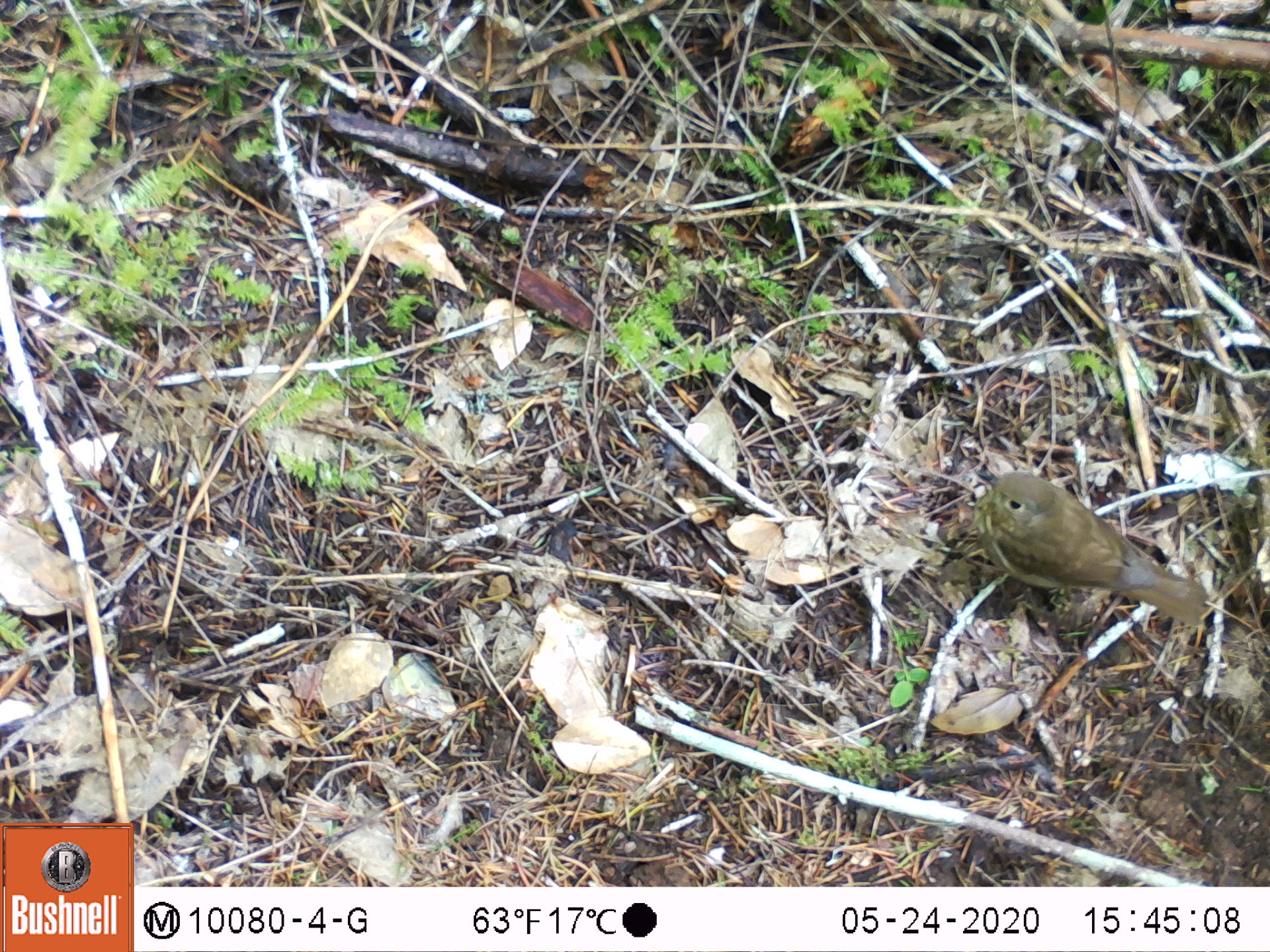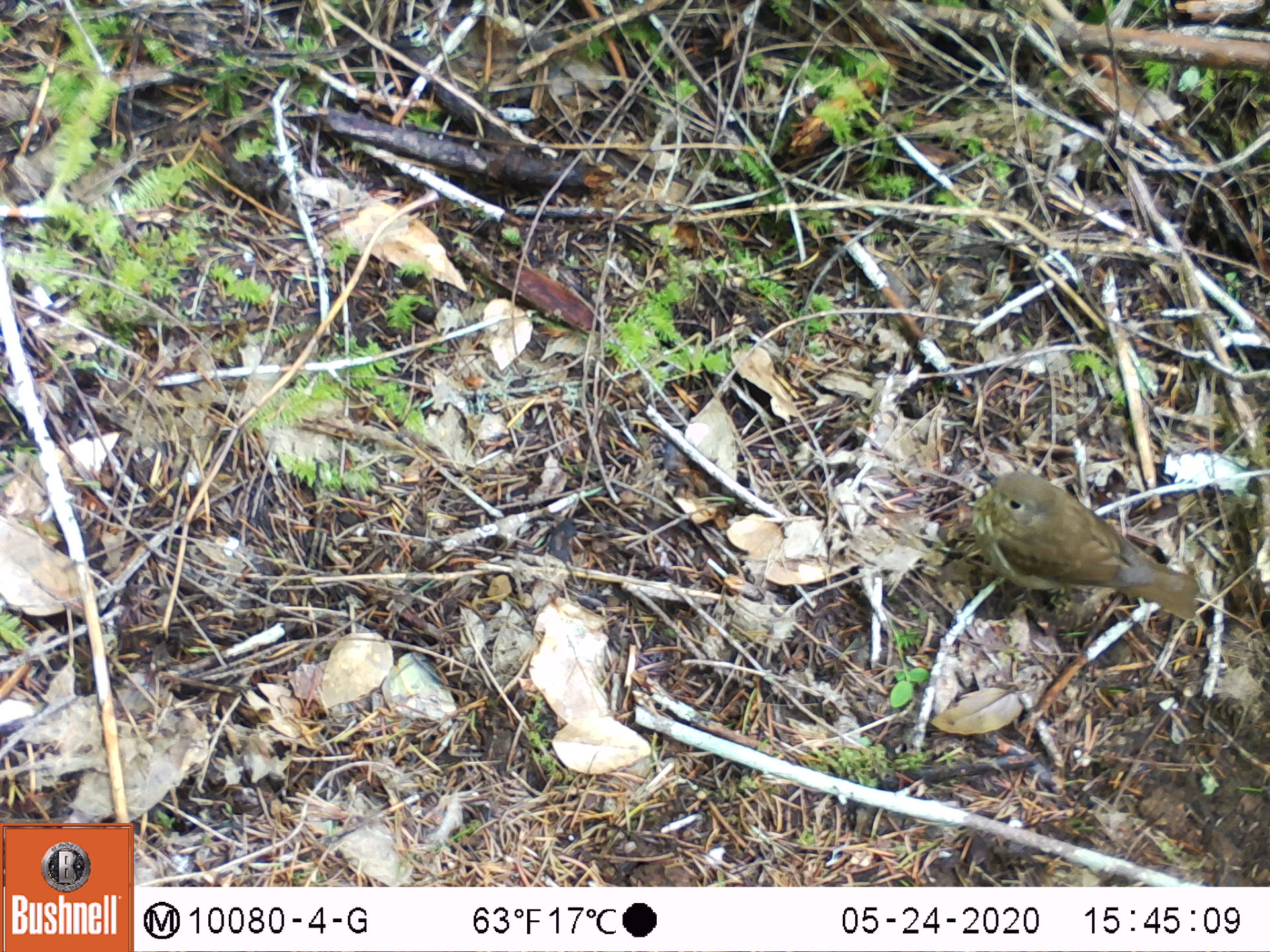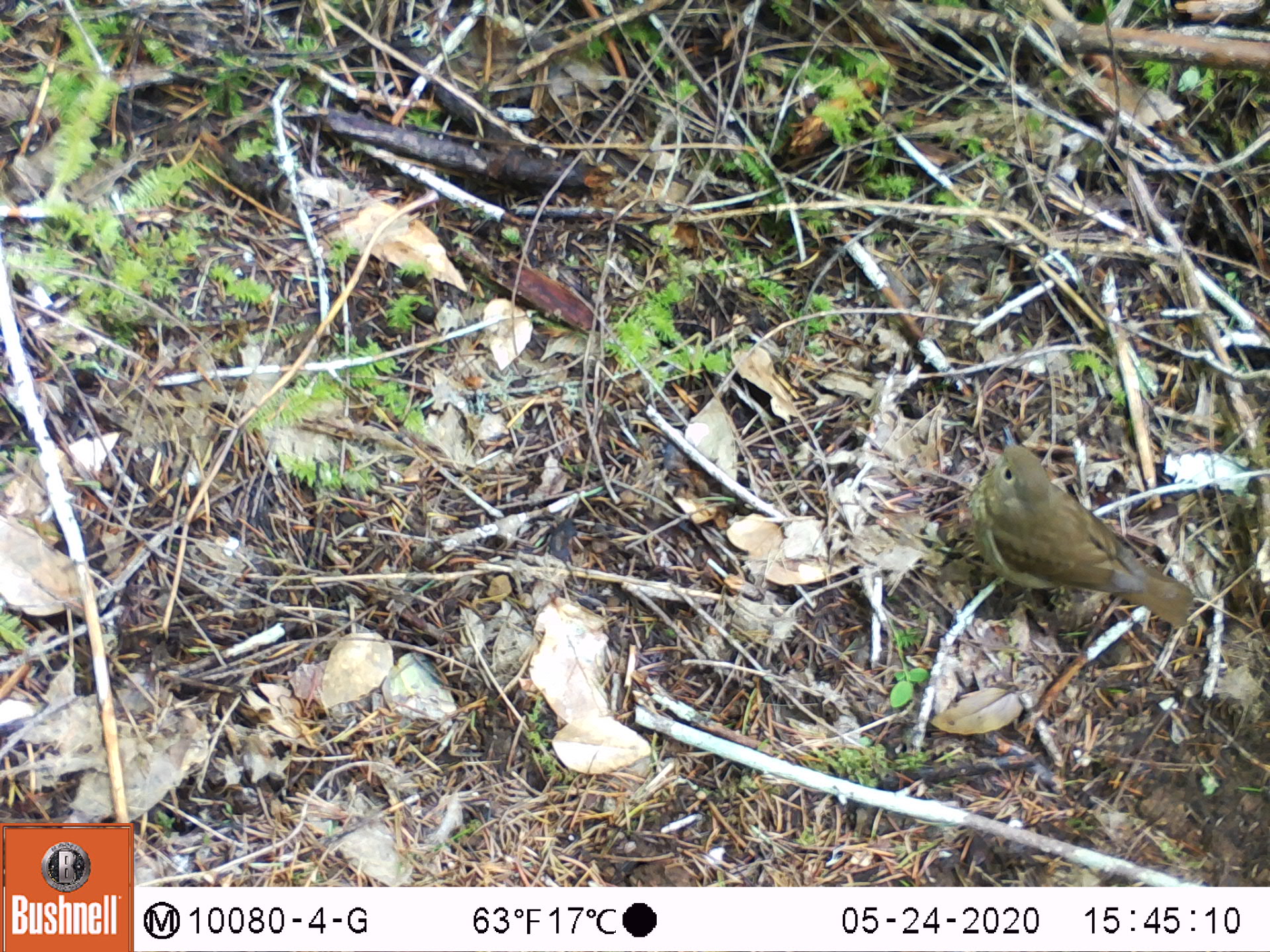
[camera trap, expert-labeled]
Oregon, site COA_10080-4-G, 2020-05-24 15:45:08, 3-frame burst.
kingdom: Animalia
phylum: Chordata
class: Aves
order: Passeriformes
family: Turdidae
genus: Catharus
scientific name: Catharus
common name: brown thrushes and nightingale-thrushes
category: catharus species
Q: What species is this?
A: Catharus species (brown thrushes and nightingale-thrushes) (Catharus).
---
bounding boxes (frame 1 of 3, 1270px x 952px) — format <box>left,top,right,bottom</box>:
catharus species: <box>970,470,1209,636</box>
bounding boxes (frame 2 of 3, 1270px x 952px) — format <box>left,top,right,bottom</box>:
catharus species: <box>969,472,1204,632</box>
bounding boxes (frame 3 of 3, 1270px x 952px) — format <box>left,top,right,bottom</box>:
catharus species: <box>972,424,1194,642</box>